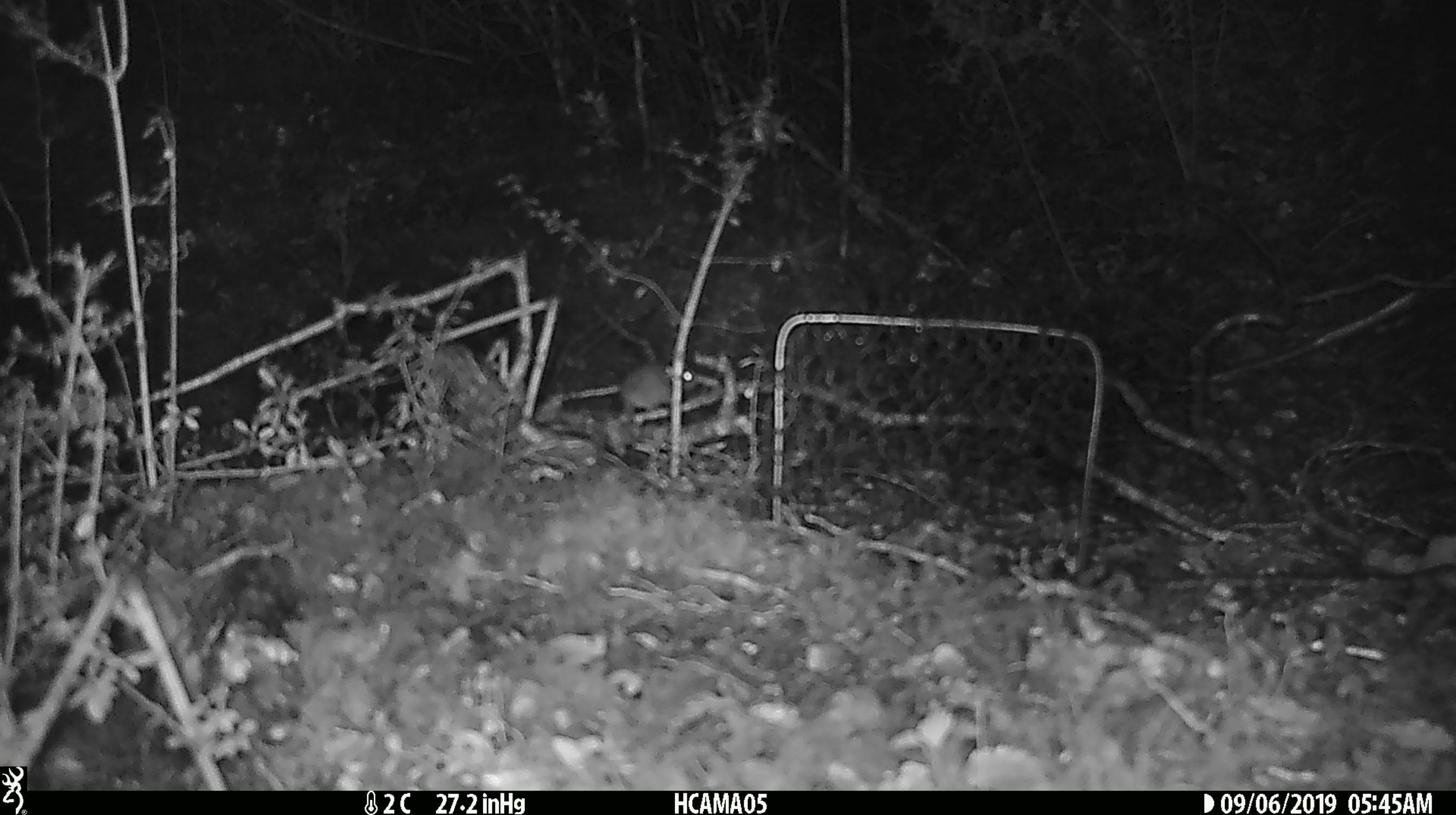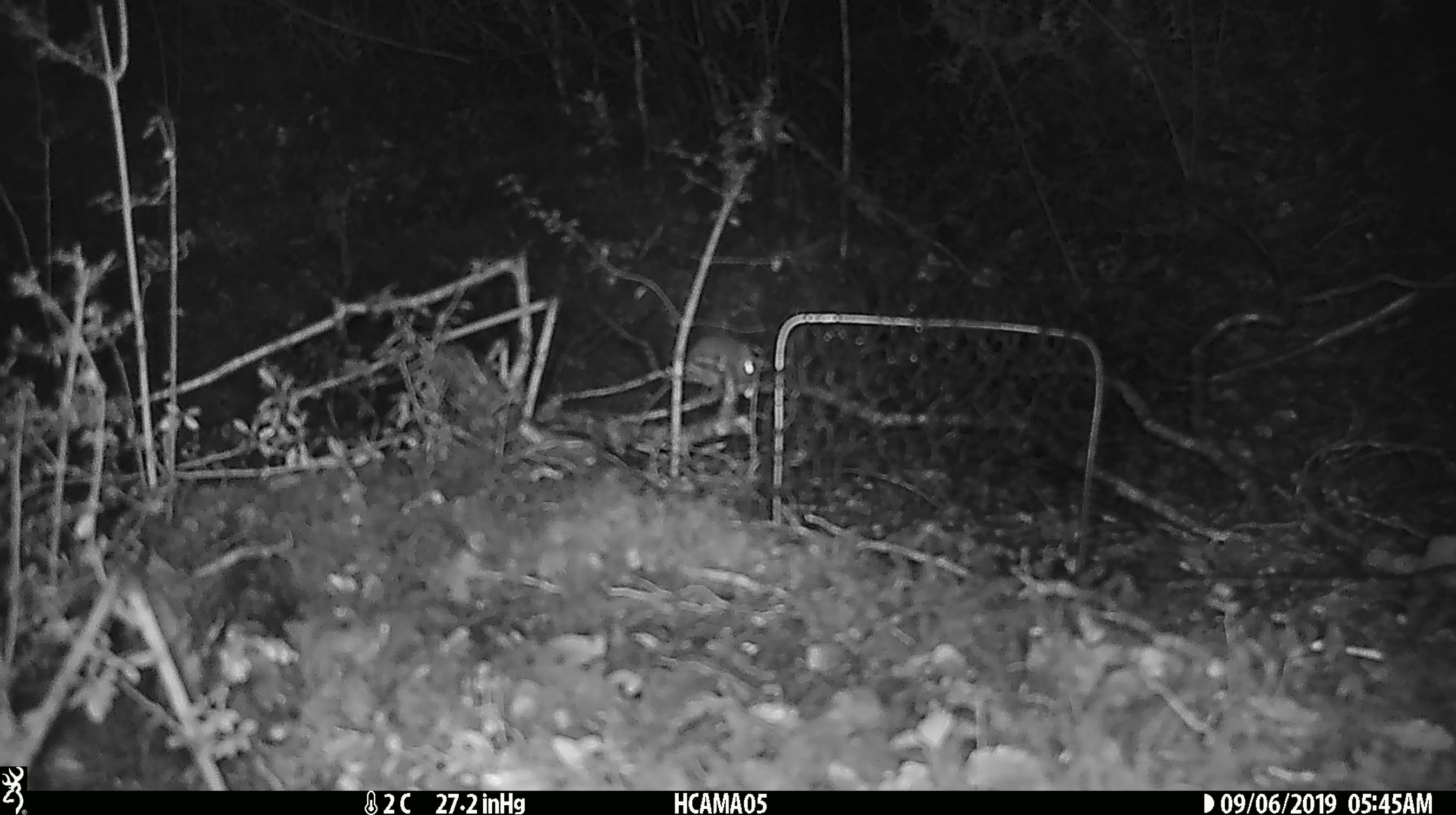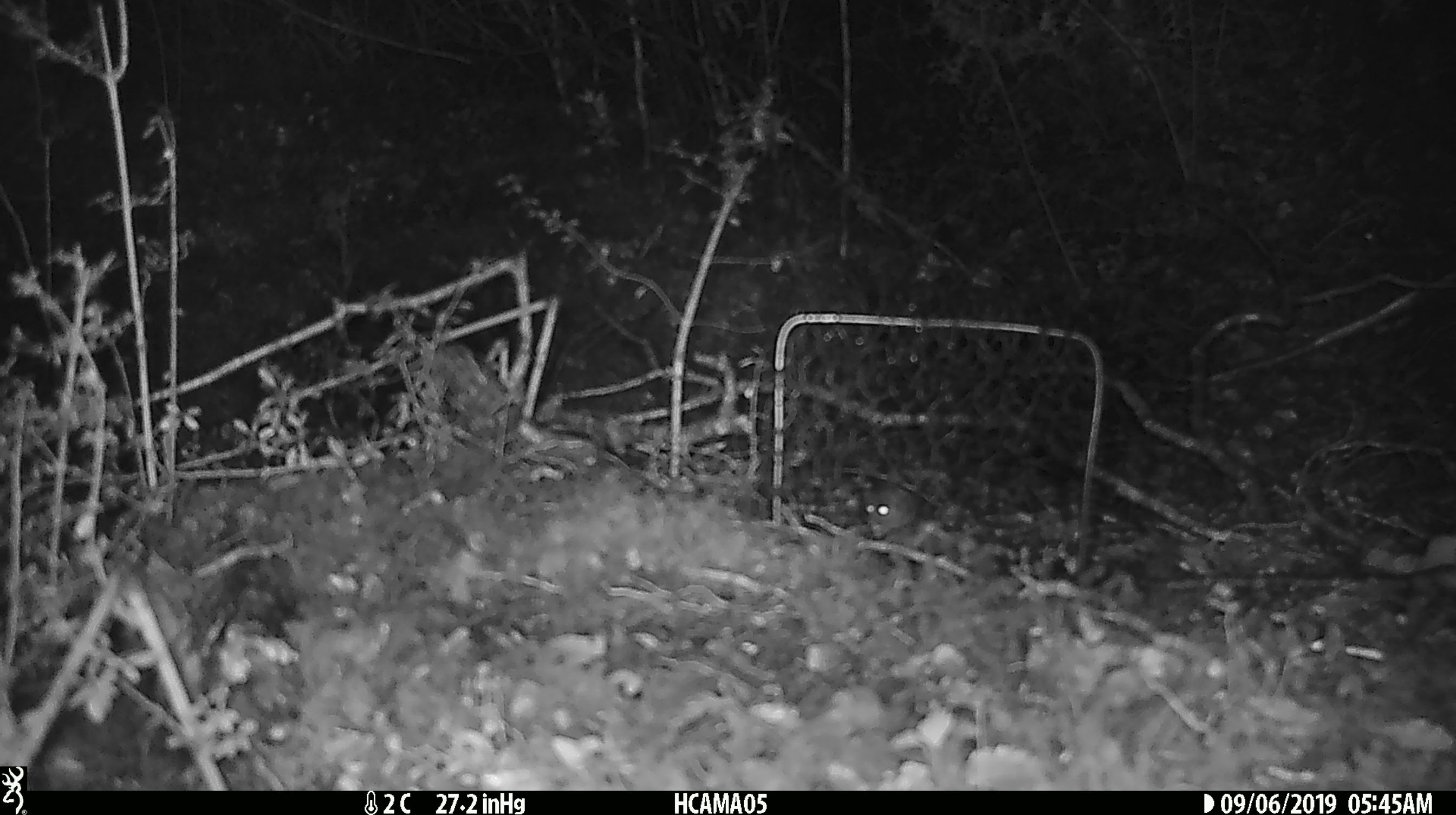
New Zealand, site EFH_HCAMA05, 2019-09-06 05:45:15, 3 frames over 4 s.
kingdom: Animalia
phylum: Chordata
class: Mammalia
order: Rodentia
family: Muridae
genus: Mus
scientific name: Mus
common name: mouse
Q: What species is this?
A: Mouse (Mus).